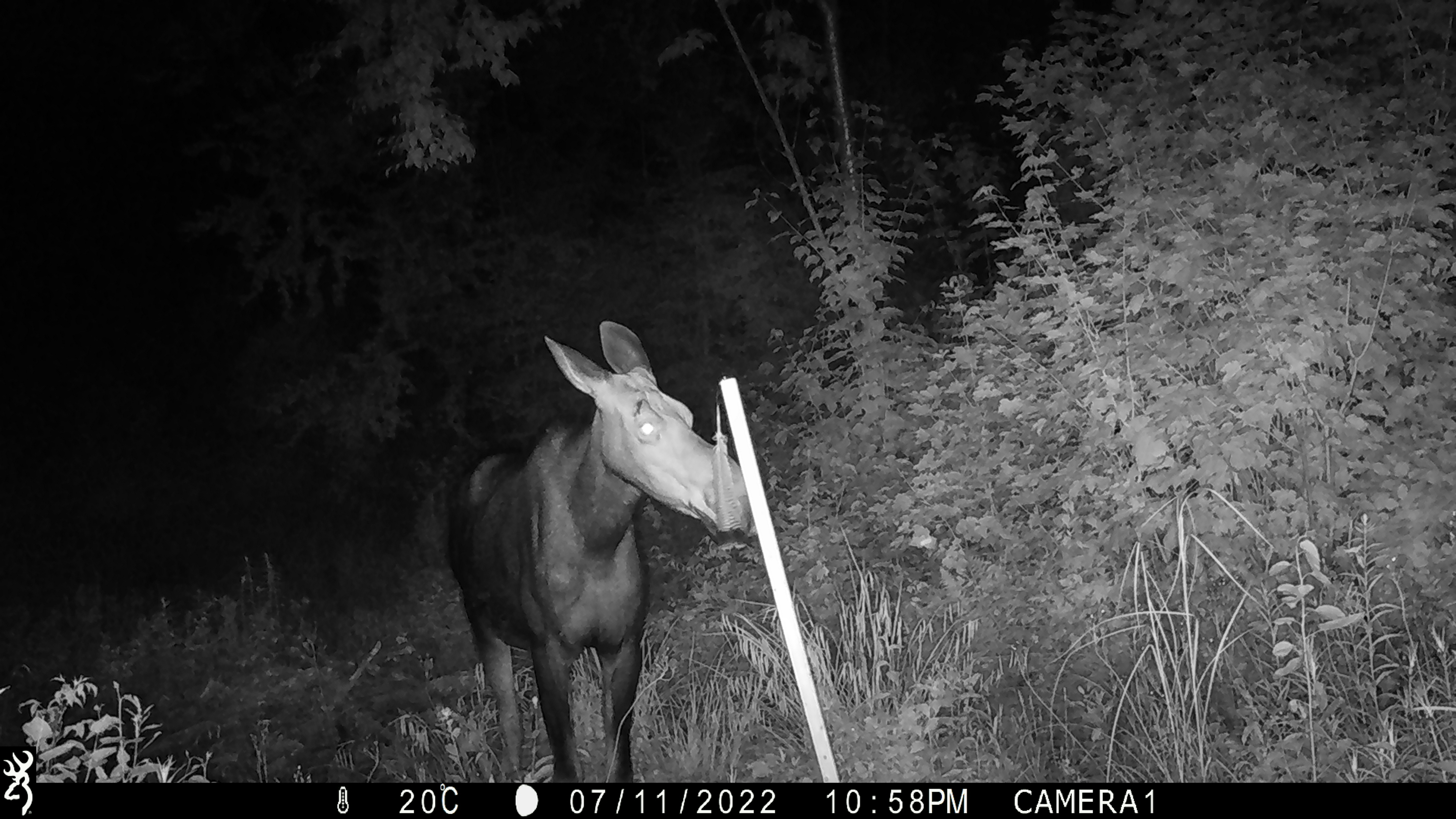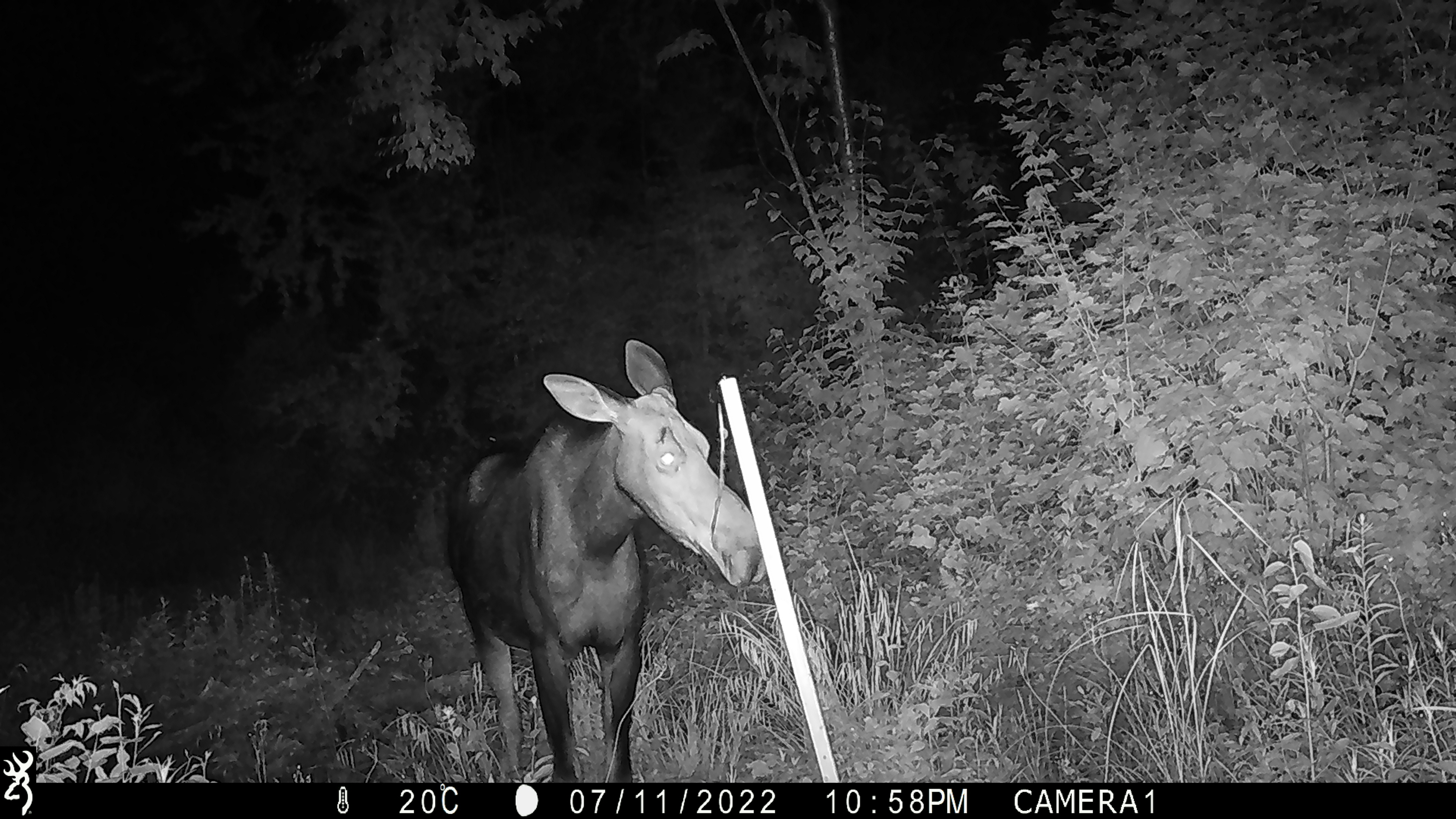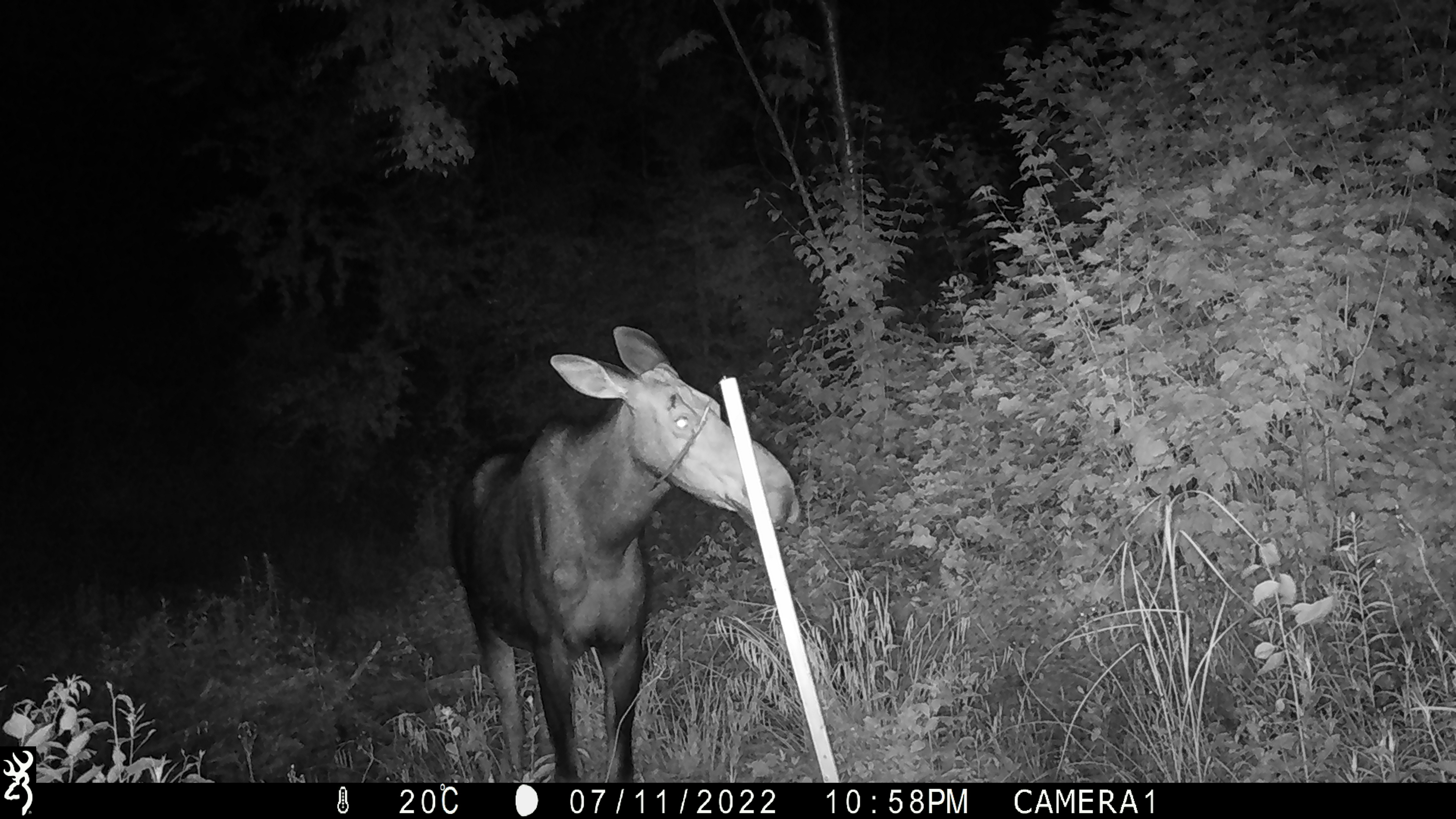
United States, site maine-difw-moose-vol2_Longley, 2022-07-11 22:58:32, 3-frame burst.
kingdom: Animalia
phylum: Chordata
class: Mammalia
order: Artiodactyla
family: Cervidae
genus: Alces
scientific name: Alces alces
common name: moose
Moose (Alces alces).